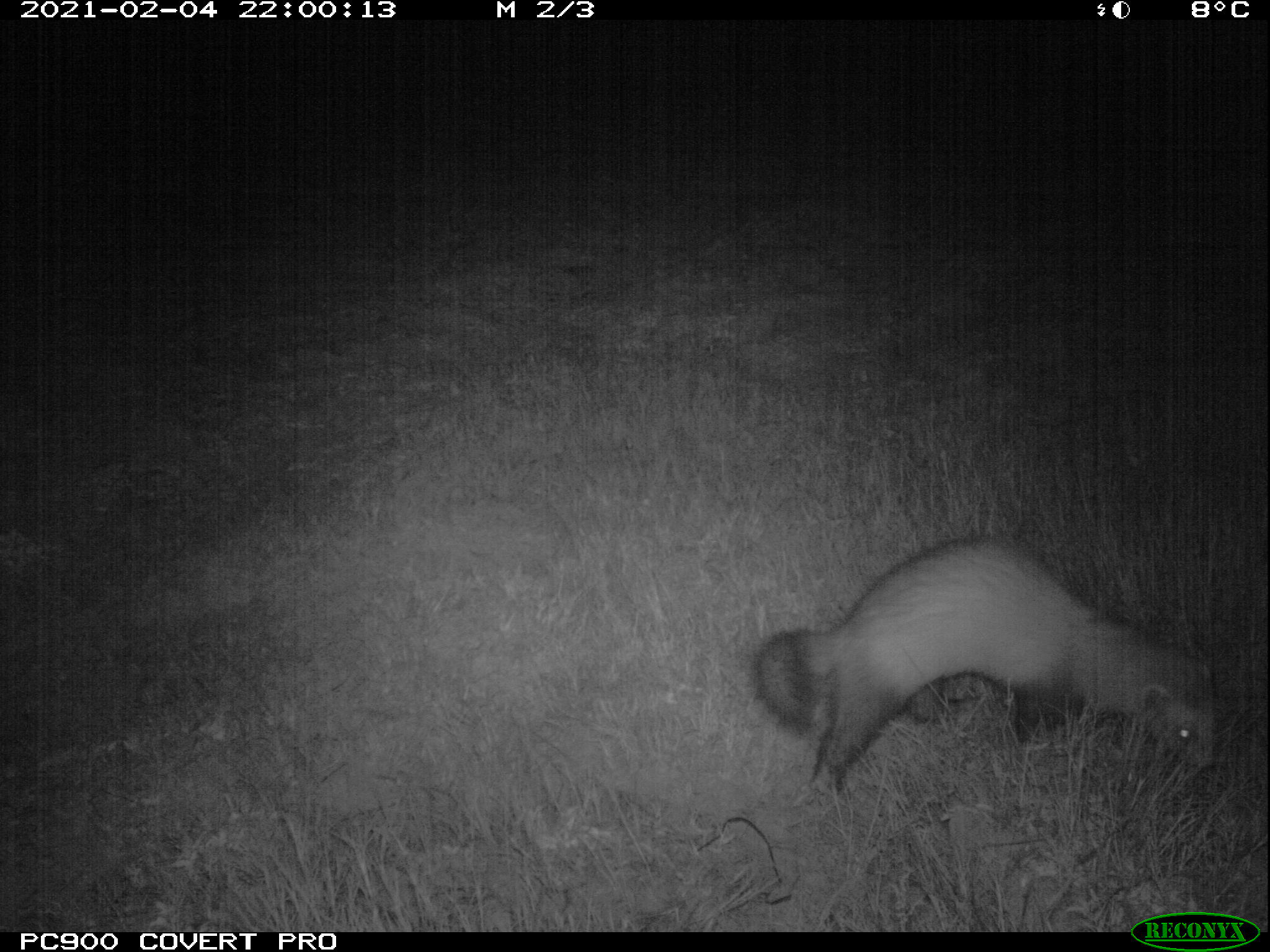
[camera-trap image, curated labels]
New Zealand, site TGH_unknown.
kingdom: Animalia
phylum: Chordata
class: Mammalia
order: Carnivora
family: Mustelidae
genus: Mustela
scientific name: Mustela furo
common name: ferret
Ferret (Mustela furo).